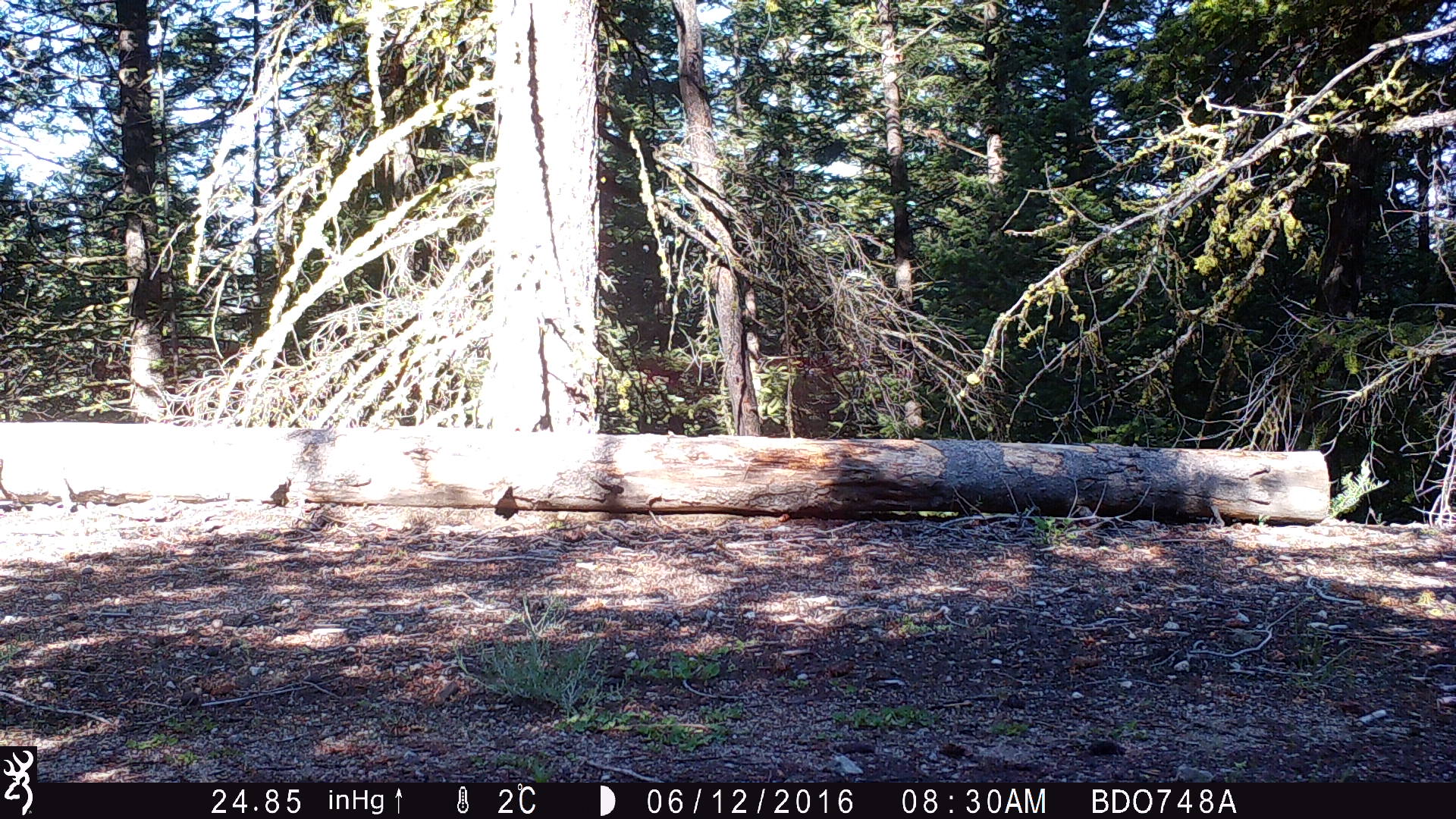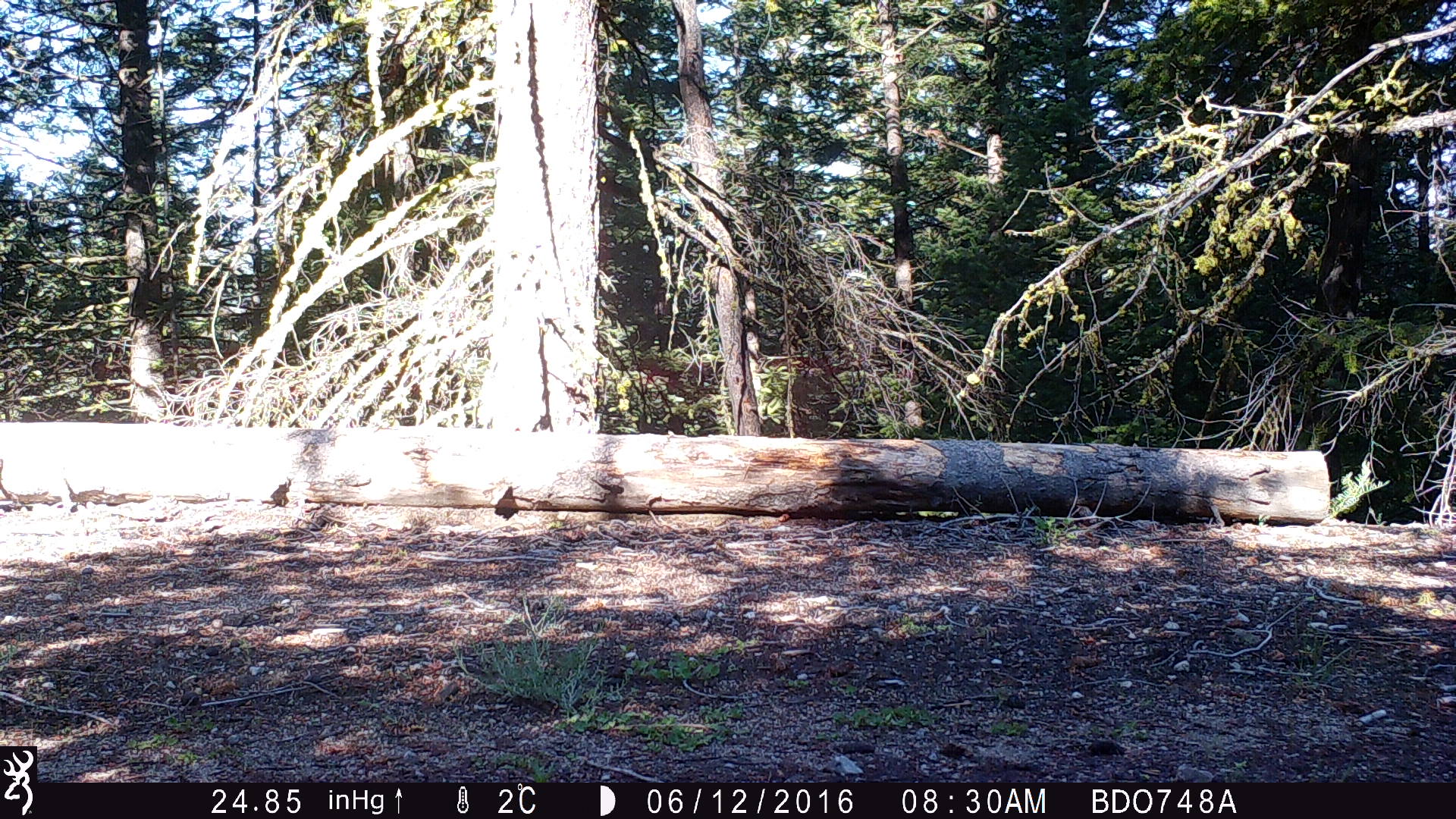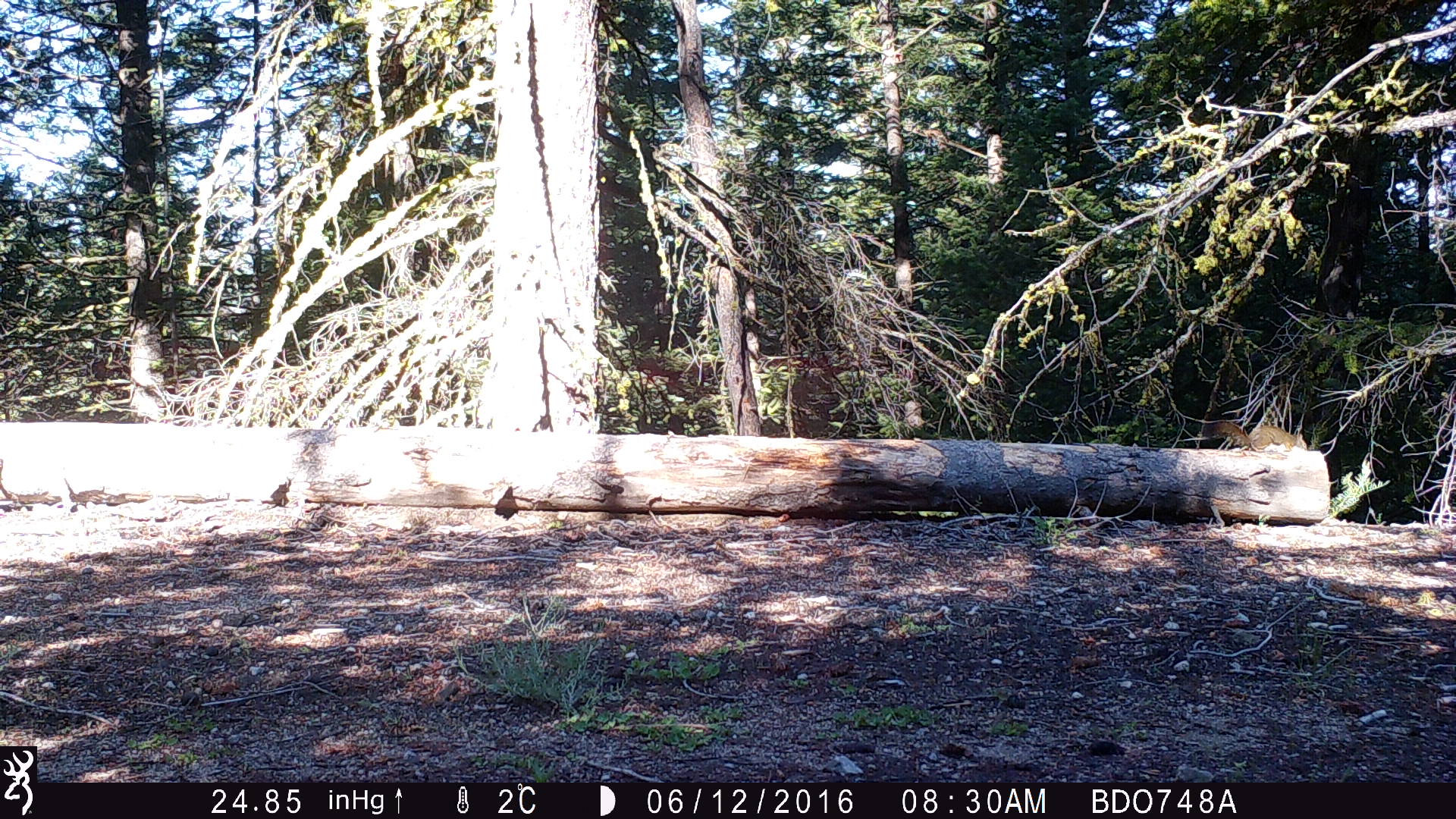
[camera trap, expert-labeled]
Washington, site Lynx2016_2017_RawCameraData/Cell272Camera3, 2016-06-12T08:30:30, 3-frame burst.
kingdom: Animalia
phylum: Chordata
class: Mammalia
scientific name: Mammalia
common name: small mammal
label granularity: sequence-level